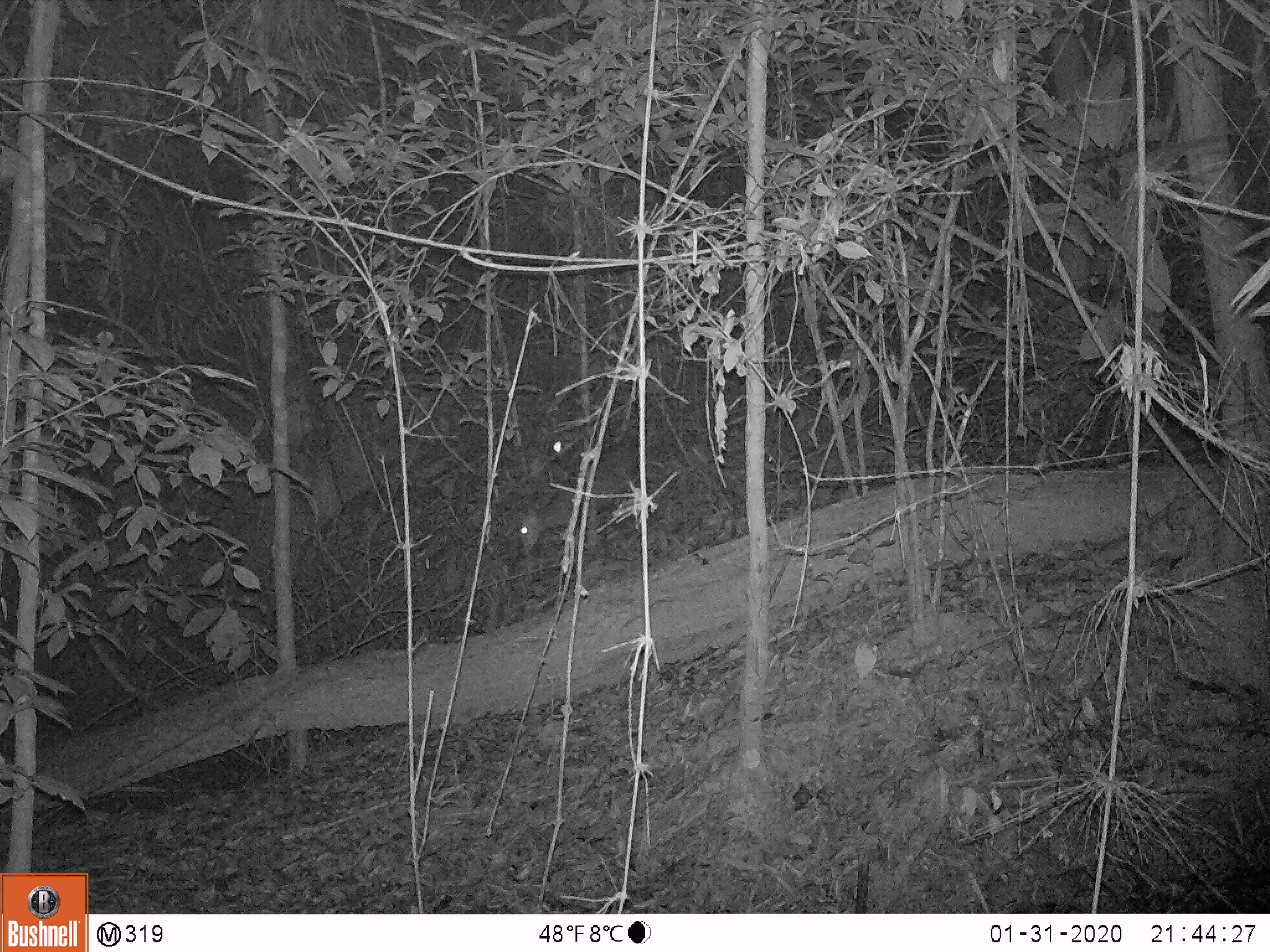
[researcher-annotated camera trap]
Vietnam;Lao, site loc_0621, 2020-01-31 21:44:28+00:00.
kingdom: Animalia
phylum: Chordata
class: Mammalia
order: Artiodactyla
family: Cervidae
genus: Muntiacus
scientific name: Muntiacus rooseveltorum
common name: roosevelt's muntjac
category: roosevelts muntjac group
Roosevelts muntjac group (roosevelt's muntjac) (Muntiacus rooseveltorum). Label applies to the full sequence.